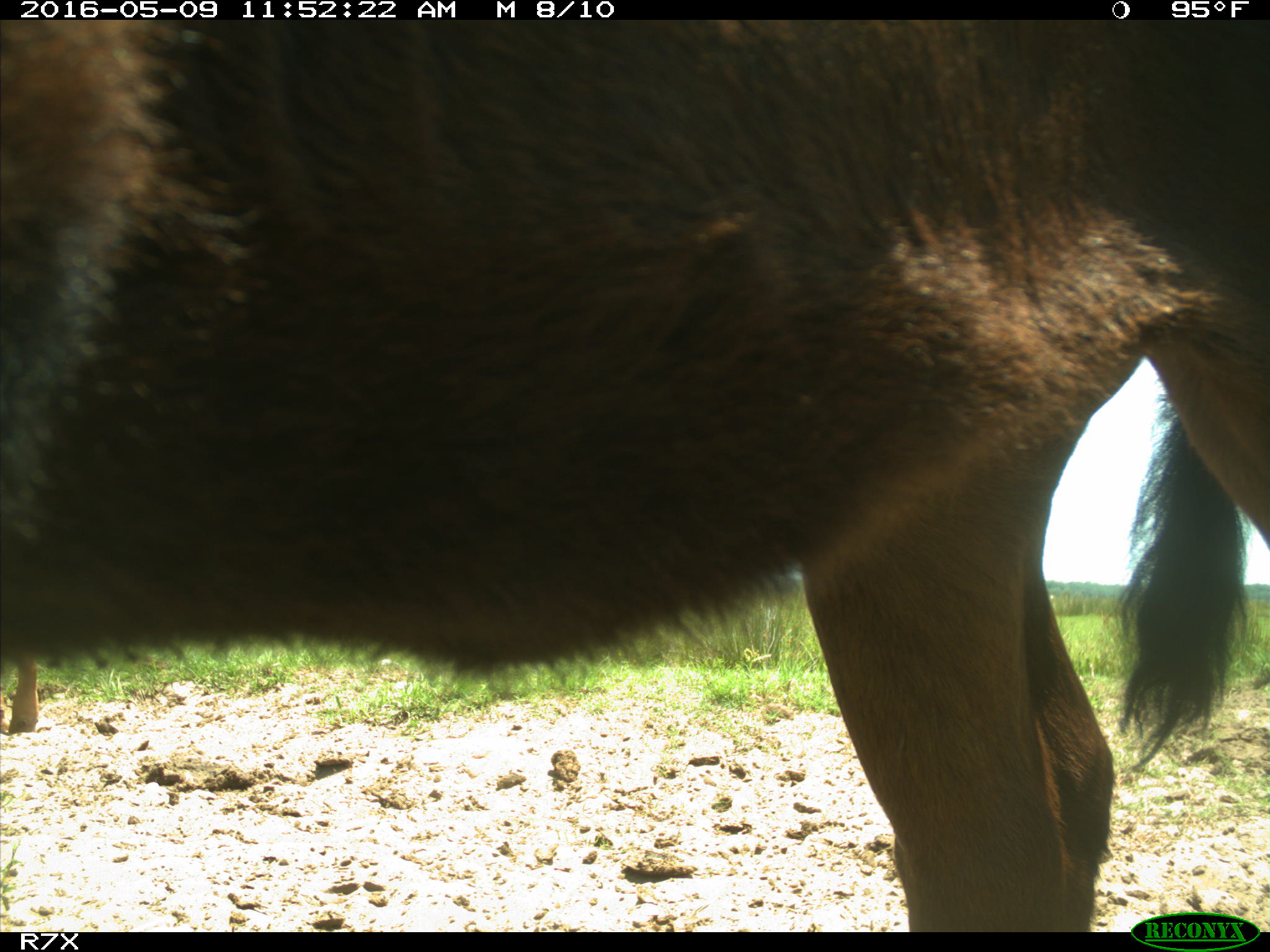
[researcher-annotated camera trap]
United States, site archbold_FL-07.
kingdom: Animalia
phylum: Chordata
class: Mammalia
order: Artiodactyla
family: Bovidae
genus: Bos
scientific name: Bos taurus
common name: domestic cow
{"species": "Bos taurus (domestic cow)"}